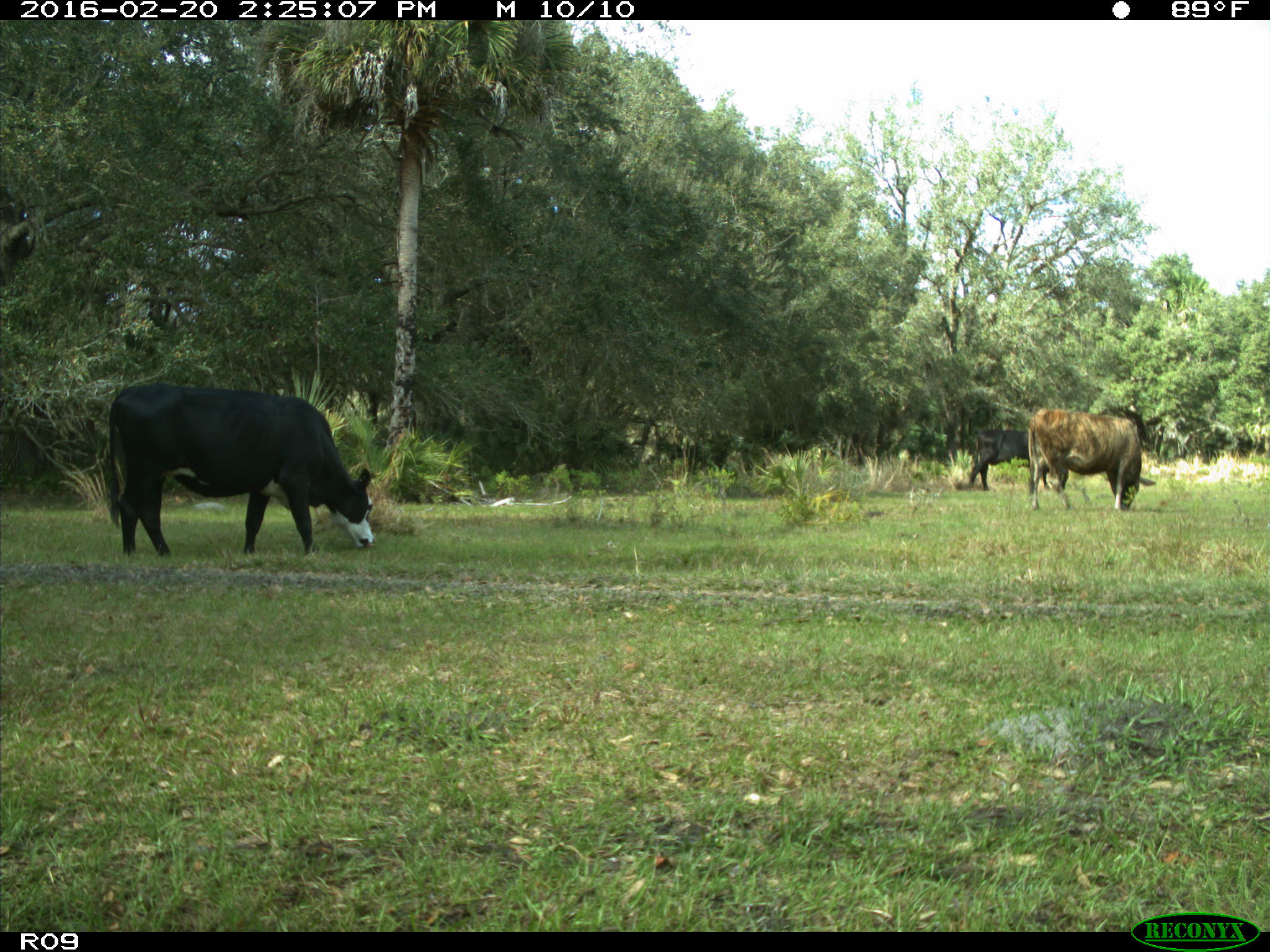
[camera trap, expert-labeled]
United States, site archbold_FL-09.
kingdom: Animalia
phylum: Chordata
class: Mammalia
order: Artiodactyla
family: Bovidae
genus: Bos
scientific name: Bos taurus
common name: domestic cow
Bos taurus (domestic cow).